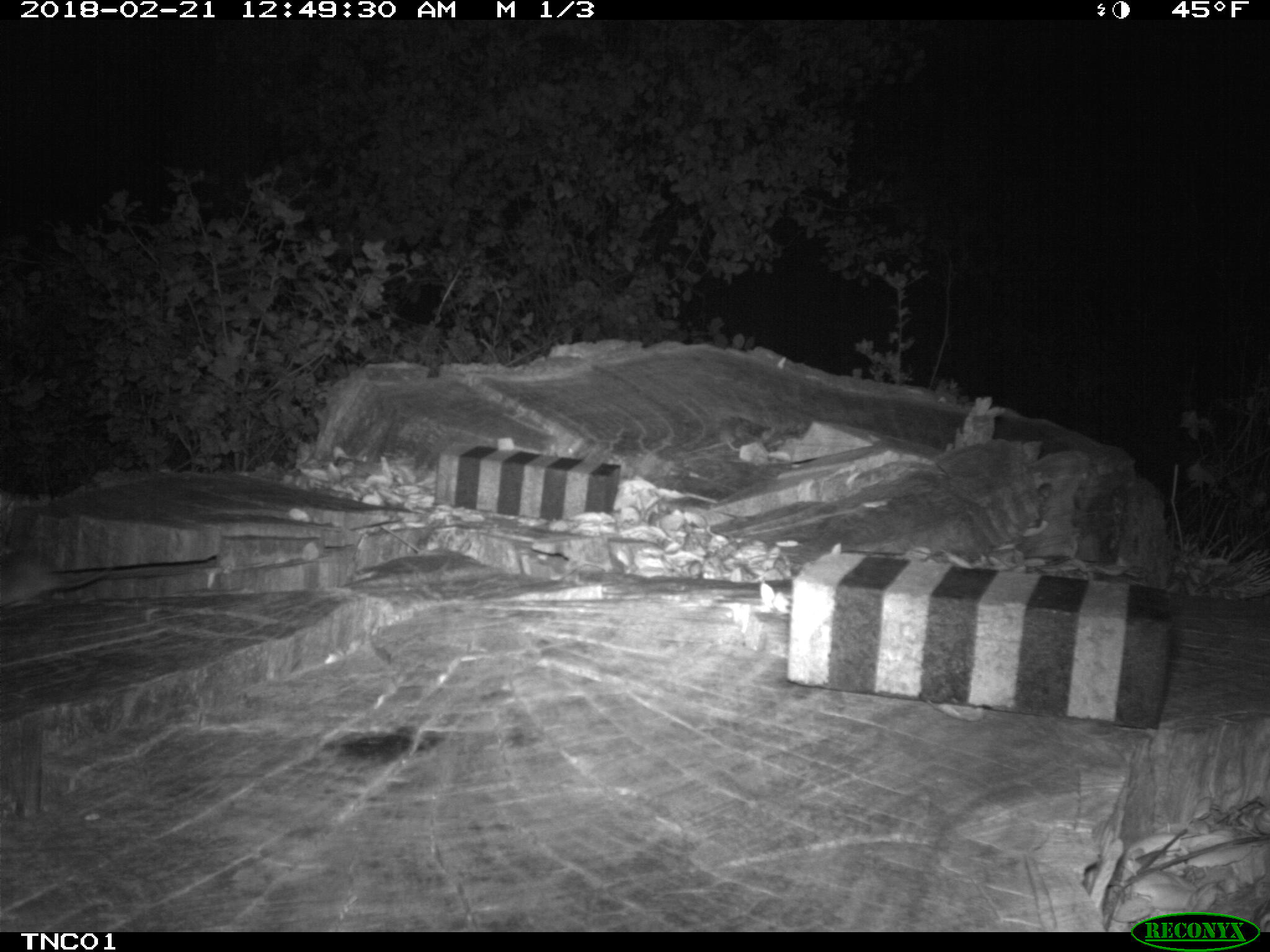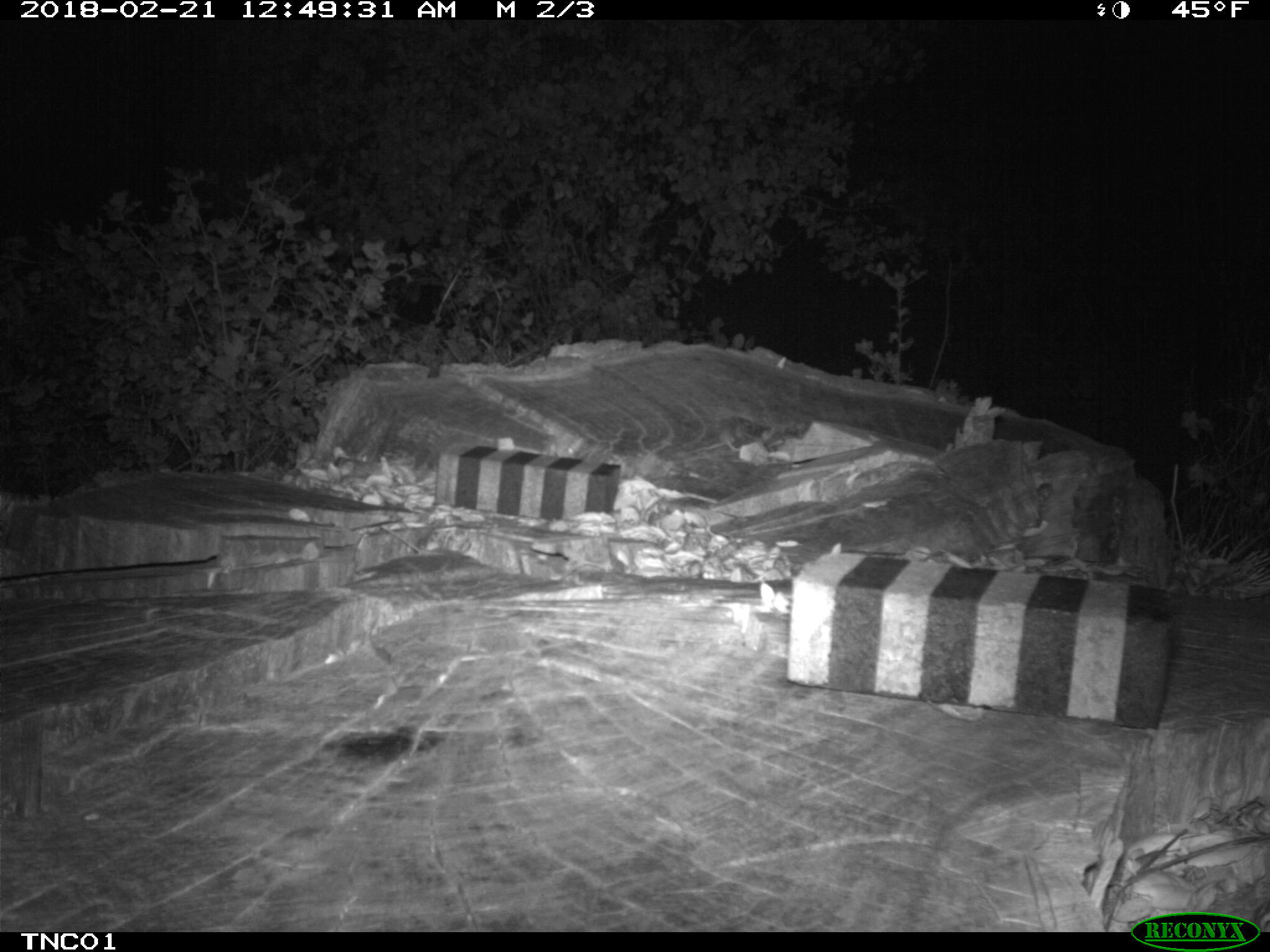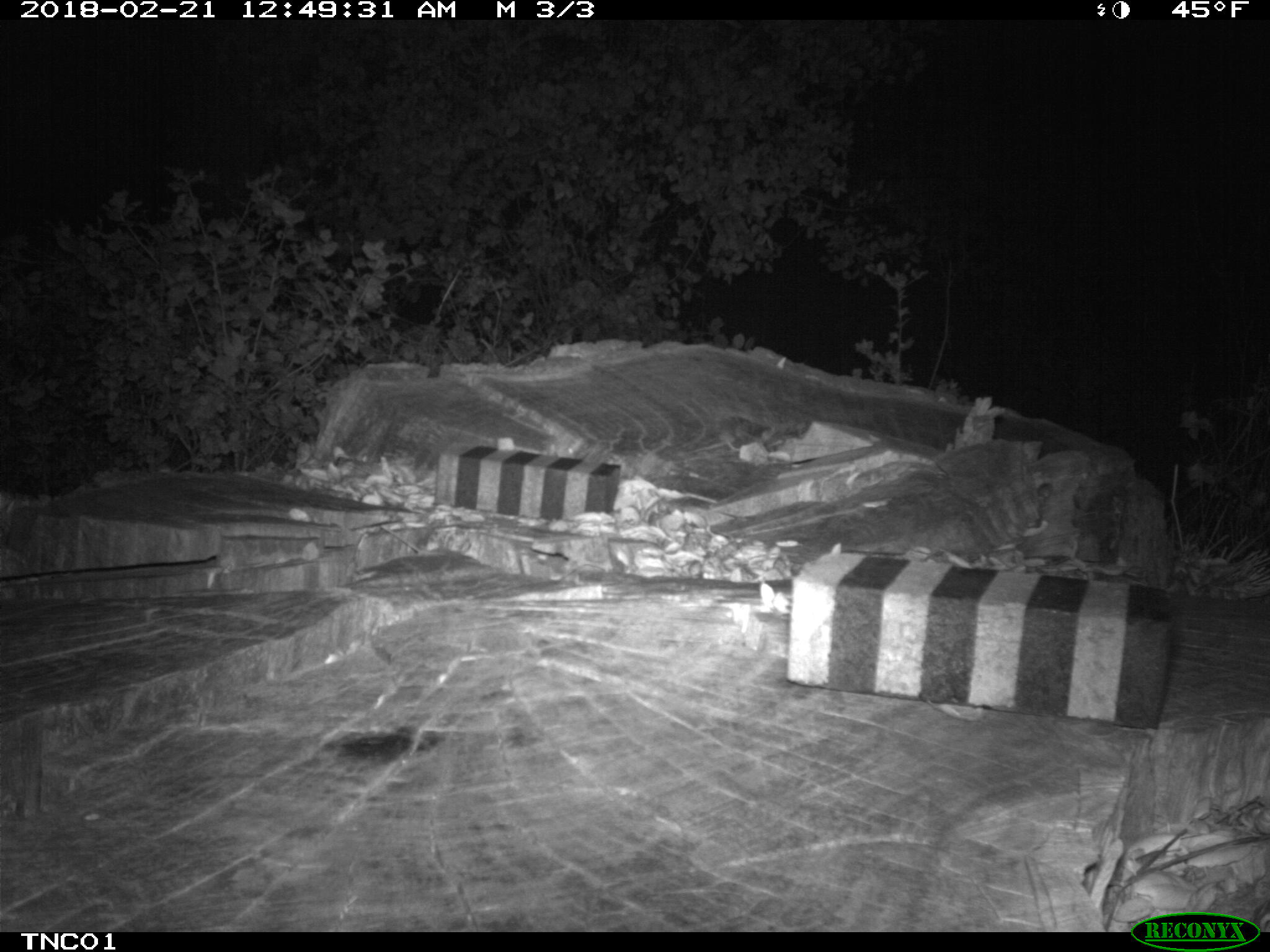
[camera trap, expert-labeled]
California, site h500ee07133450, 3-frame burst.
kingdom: Animalia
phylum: Chordata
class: Mammalia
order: Rodentia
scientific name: Rodentia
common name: rodent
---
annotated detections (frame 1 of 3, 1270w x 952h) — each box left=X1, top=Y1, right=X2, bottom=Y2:
rodent: left=0, top=549, right=109, bottom=607